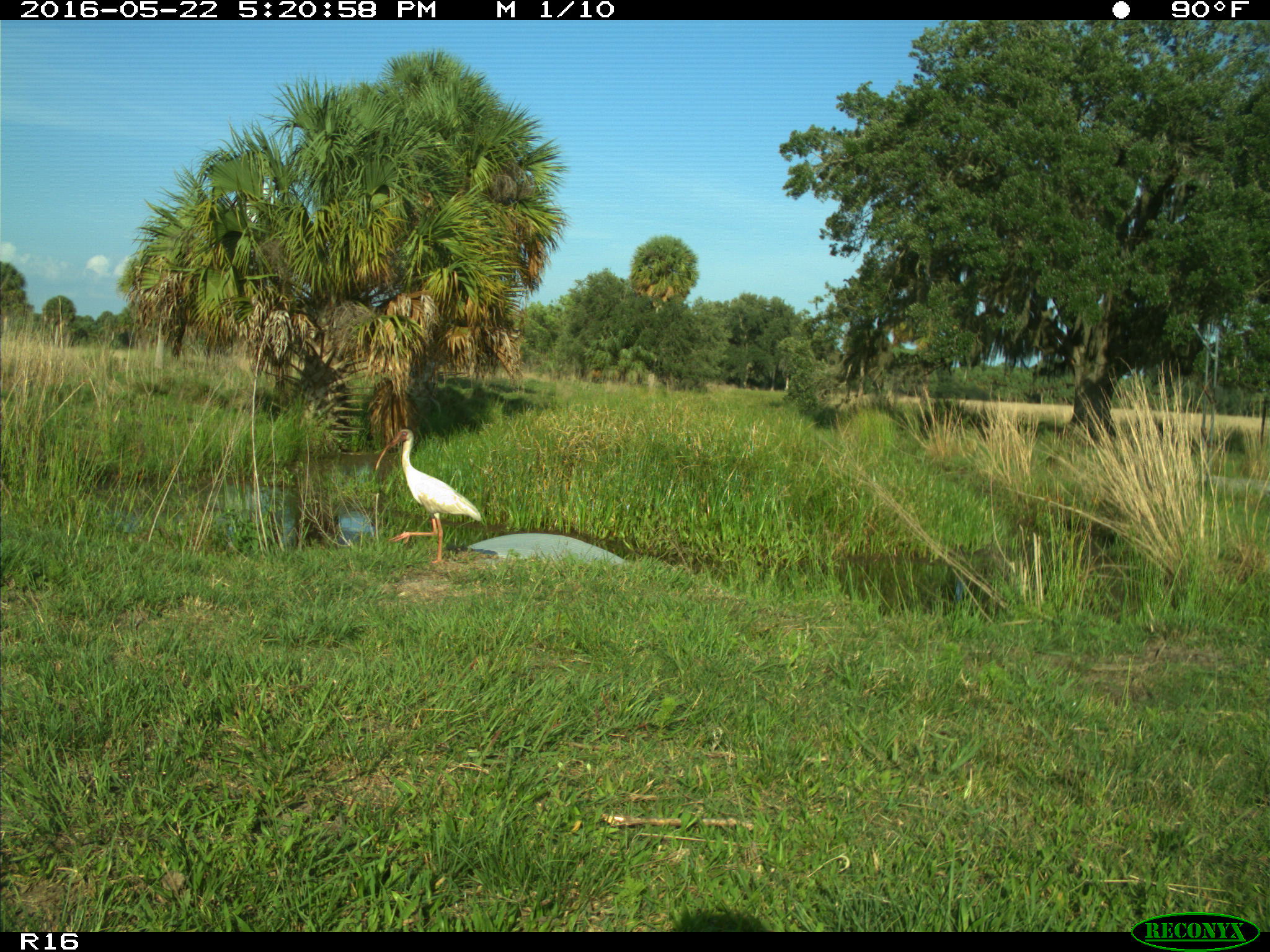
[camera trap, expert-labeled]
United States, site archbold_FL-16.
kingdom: Animalia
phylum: Chordata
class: Aves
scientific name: Aves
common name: birds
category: unidentified bird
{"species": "unidentified bird (birds) (Aves)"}